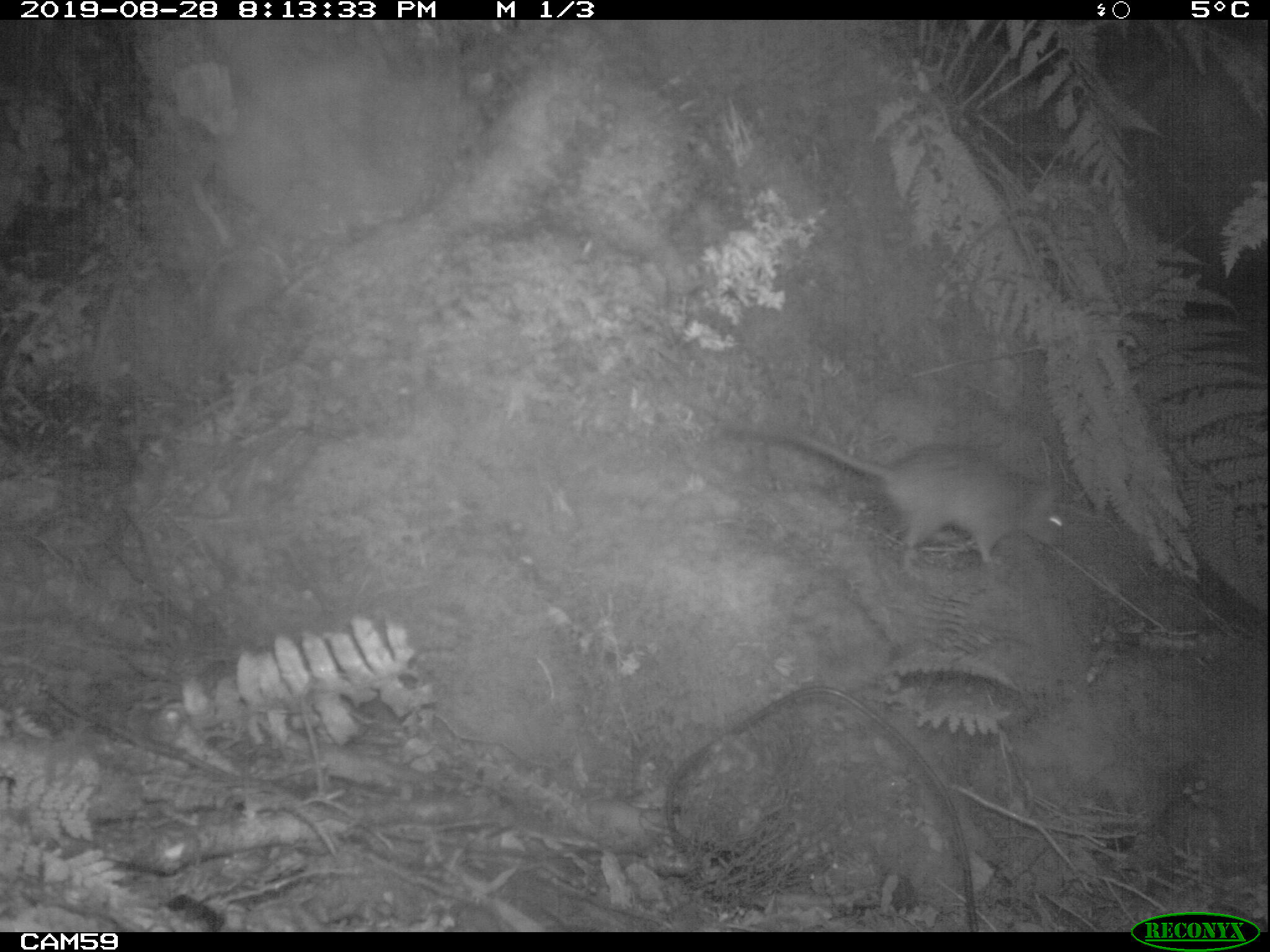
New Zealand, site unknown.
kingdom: Animalia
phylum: Chordata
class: Mammalia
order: Rodentia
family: Muridae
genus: Rattus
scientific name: Rattus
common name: rat